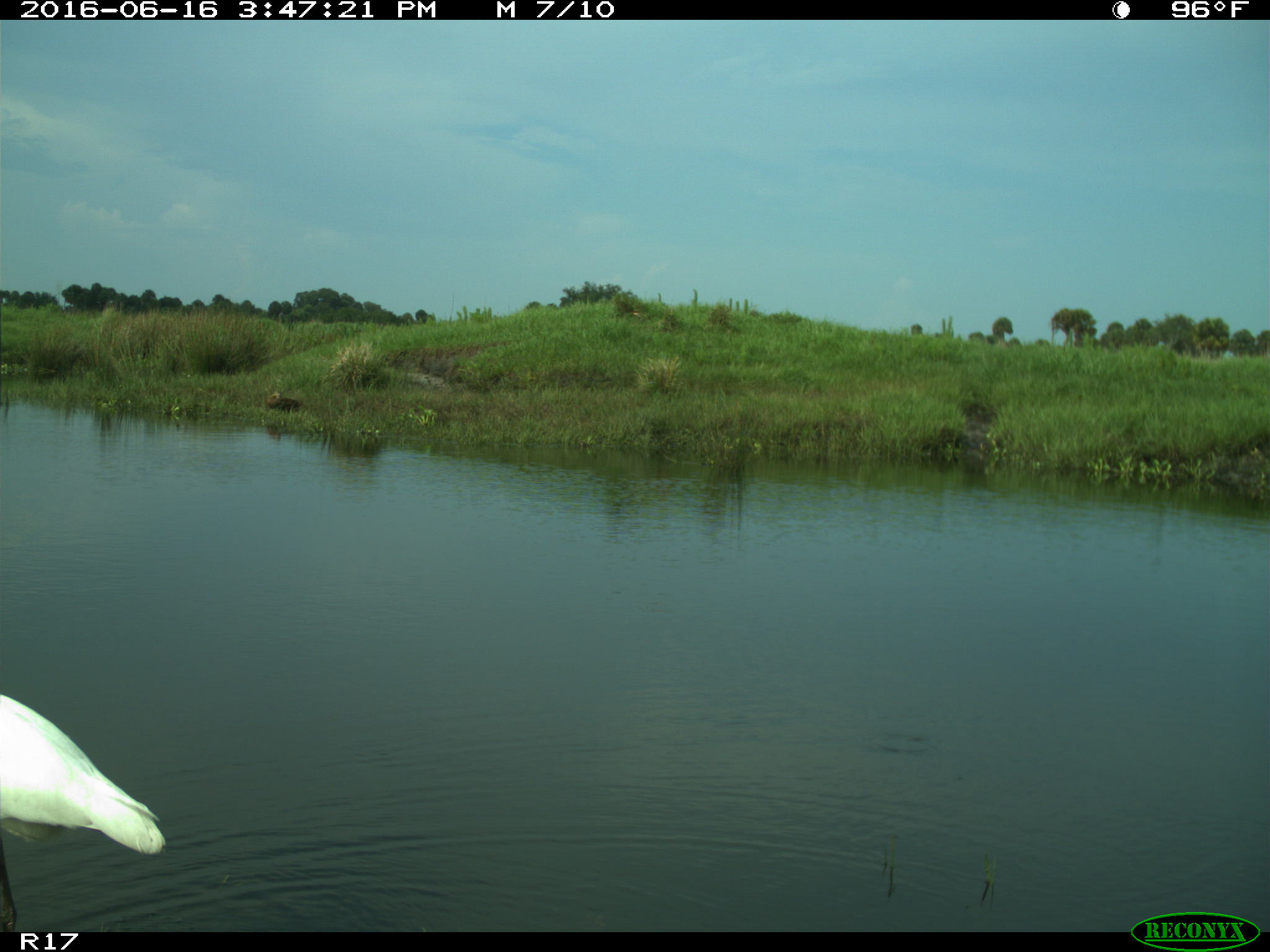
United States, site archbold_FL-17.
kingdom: Animalia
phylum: Chordata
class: Aves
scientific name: Aves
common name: birds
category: unidentified bird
Unidentified bird (birds) (Aves).